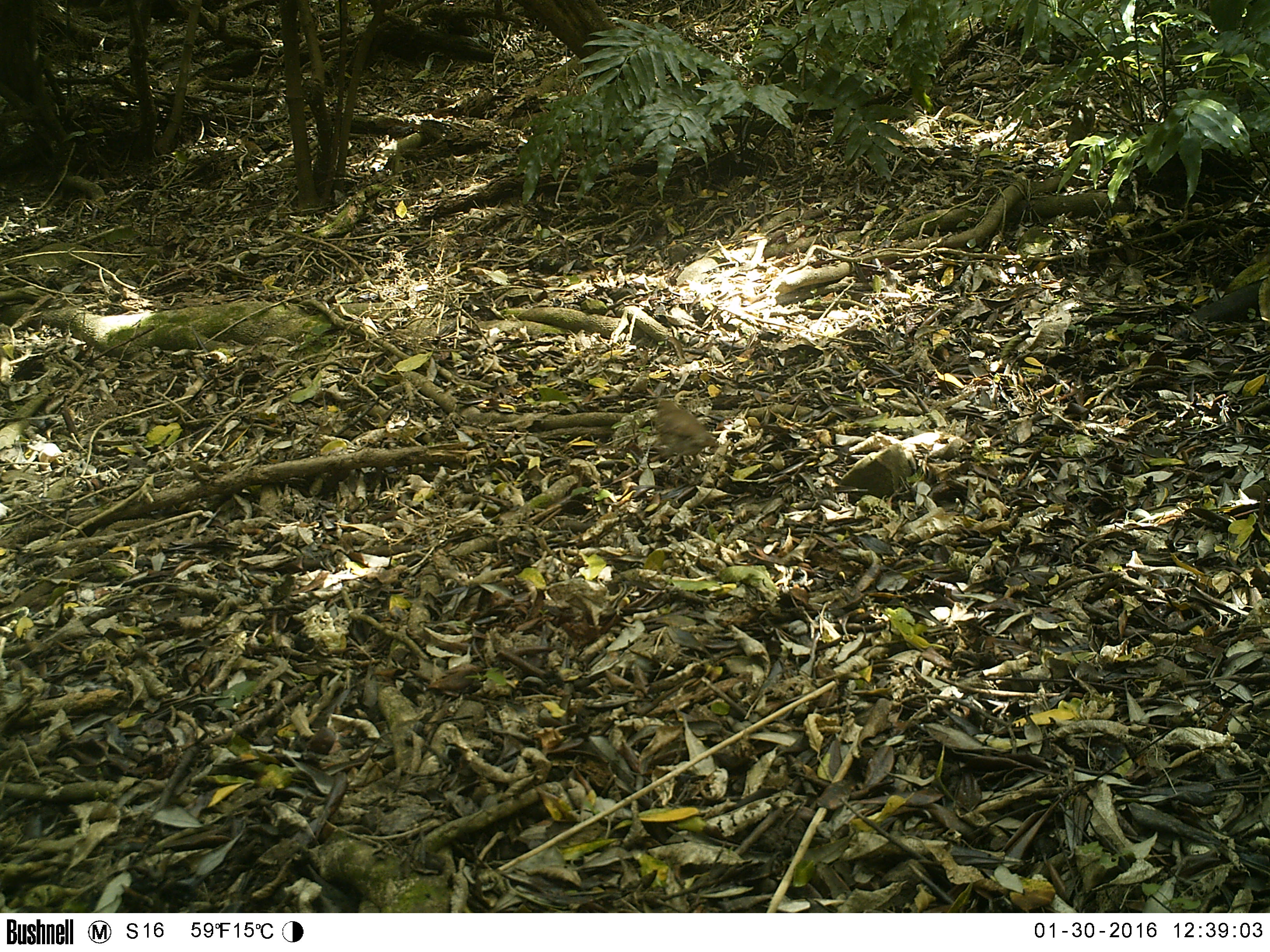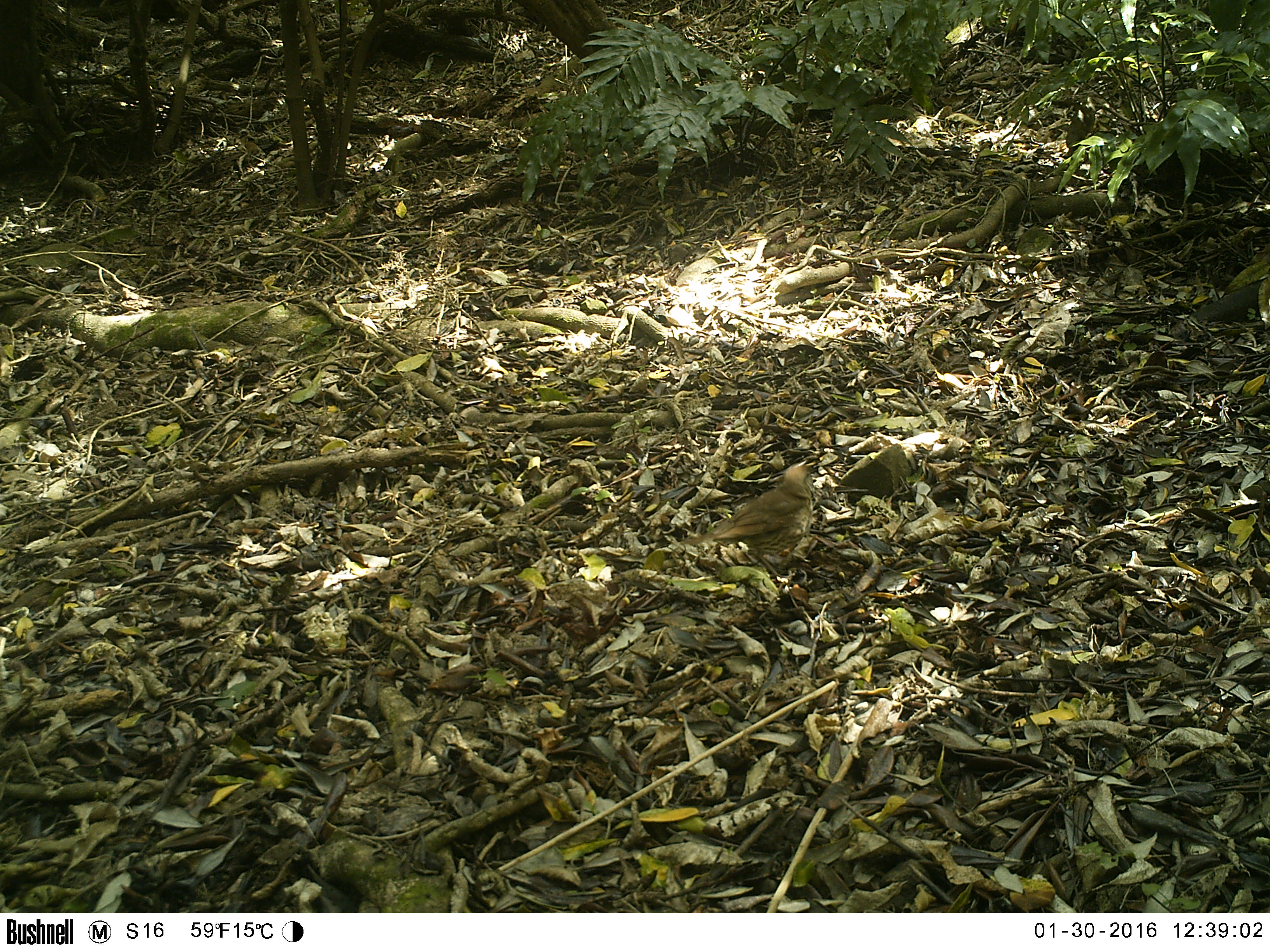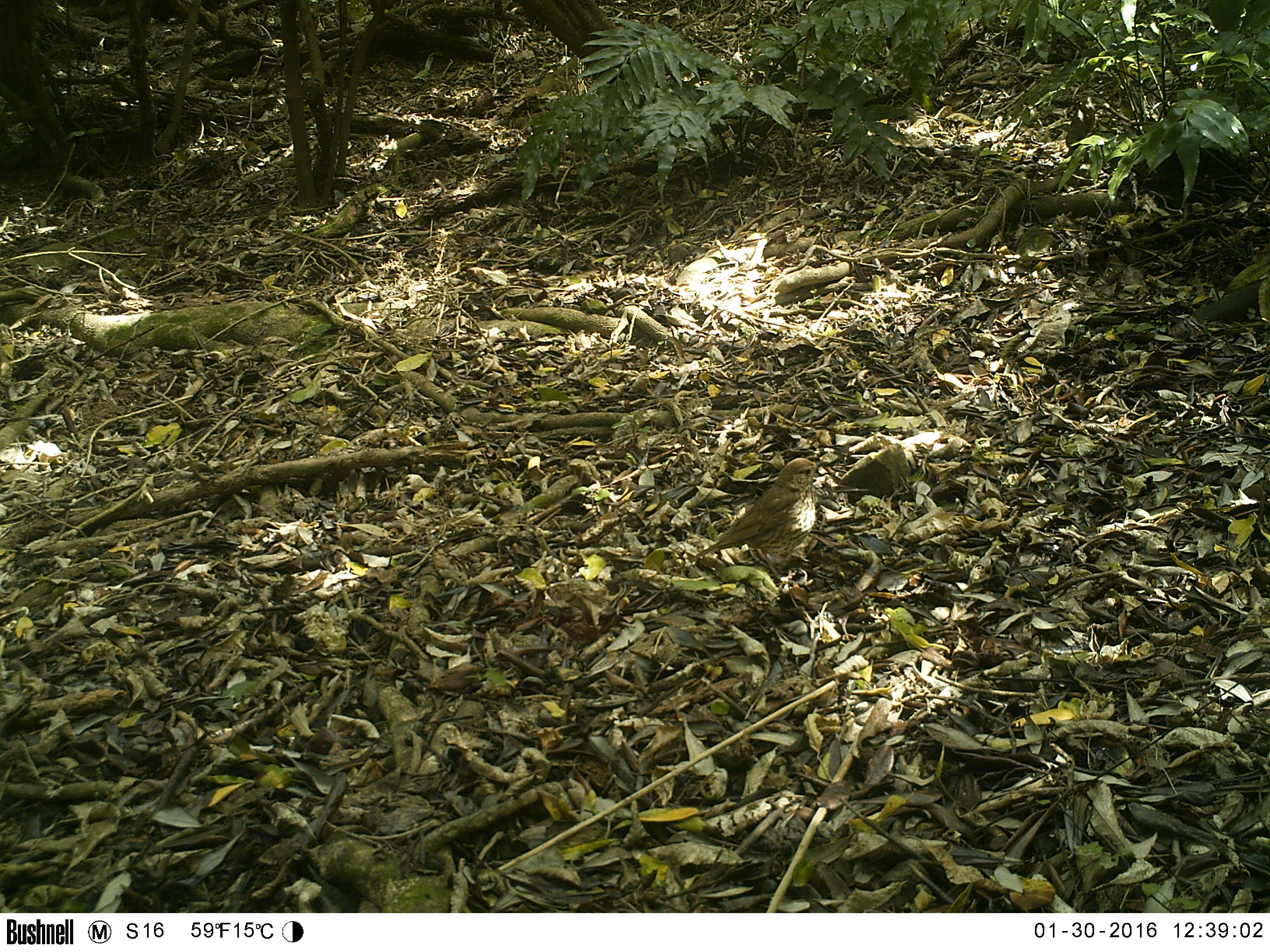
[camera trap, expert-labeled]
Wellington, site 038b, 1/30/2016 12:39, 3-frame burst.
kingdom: Animalia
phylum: Chordata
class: Aves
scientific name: Aves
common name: bird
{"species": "bird (Aves)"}